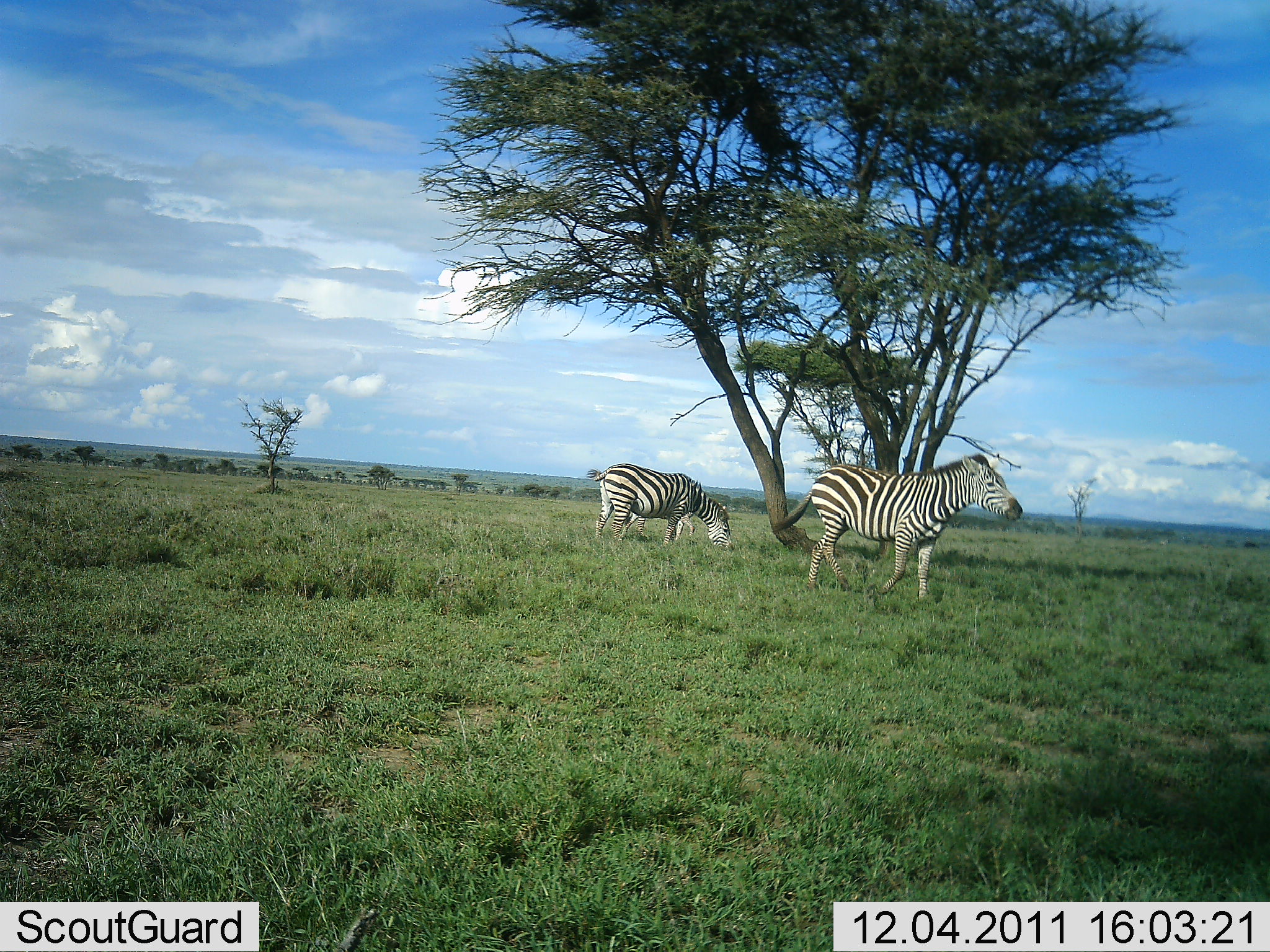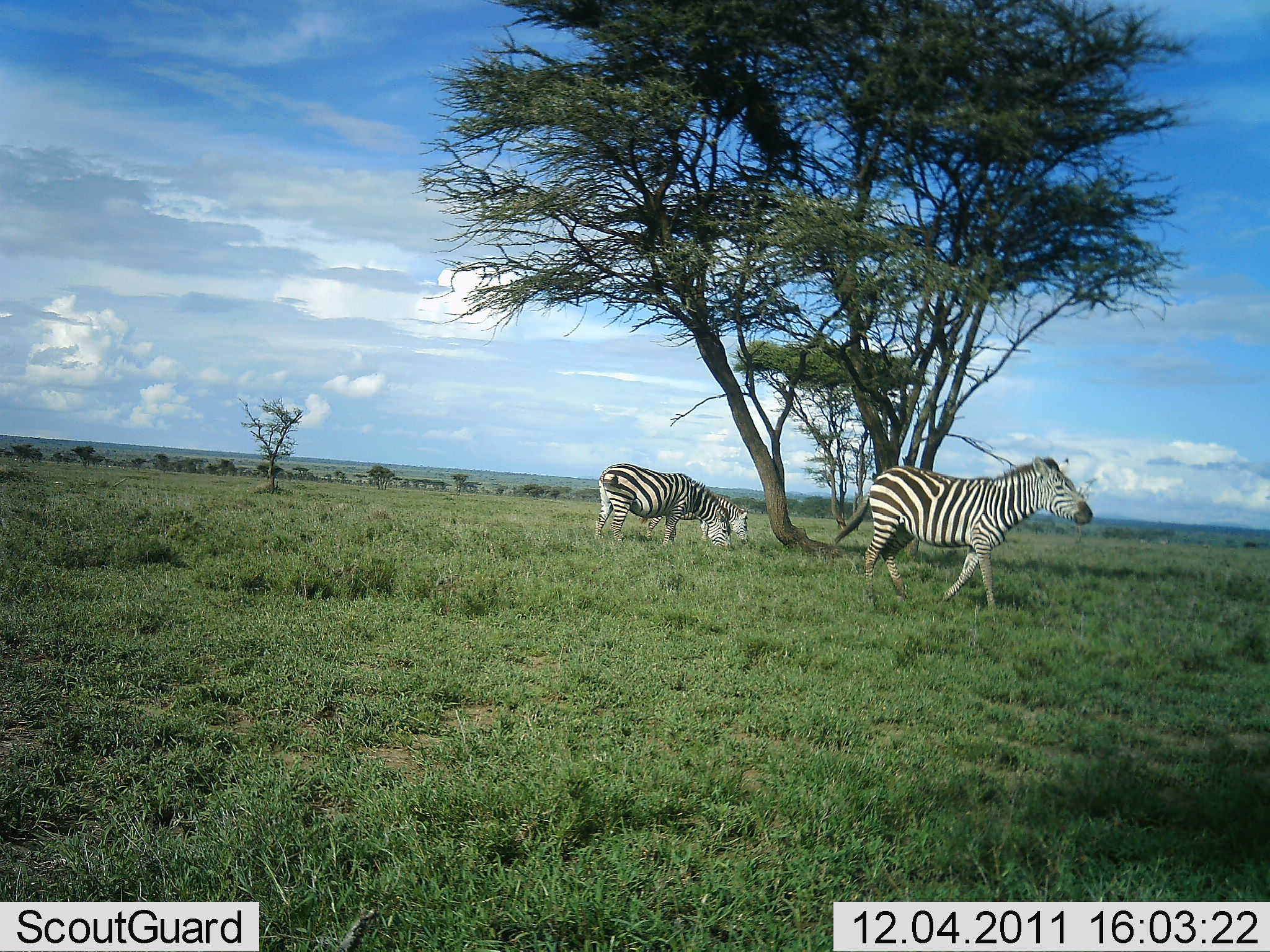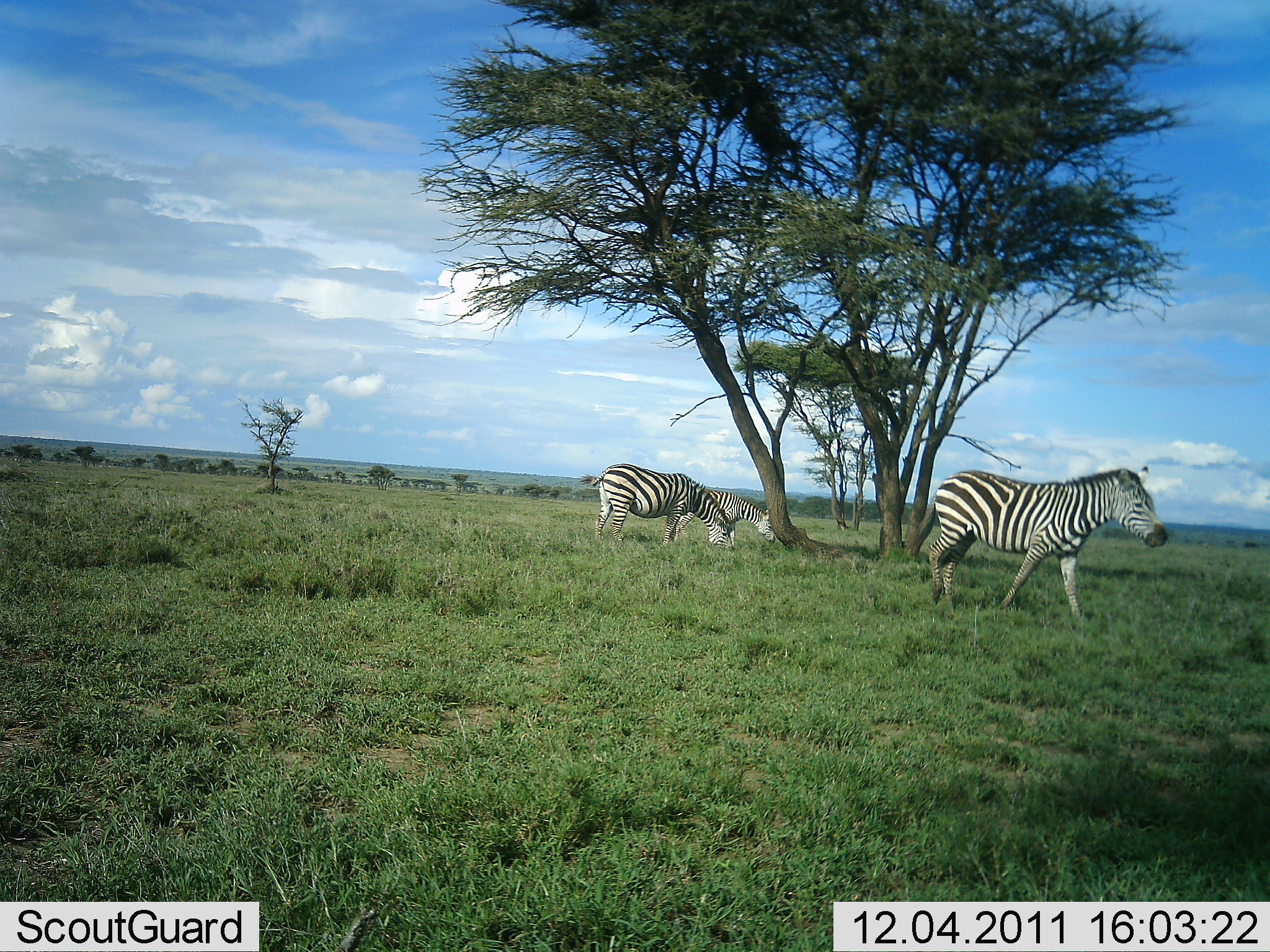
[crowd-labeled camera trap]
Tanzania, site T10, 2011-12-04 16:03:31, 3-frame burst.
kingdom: Animalia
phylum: Chordata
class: Mammalia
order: Perissodactyla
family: Equidae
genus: Equus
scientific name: Equus quagga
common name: plains zebra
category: zebra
Zebra (plains zebra) (Equus quagga), count 3. Behavior (volunteer vote fractions): standing 17%, resting 0%, moving 75%, interacting 0%. Young present (vote fraction): 0%. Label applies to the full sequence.